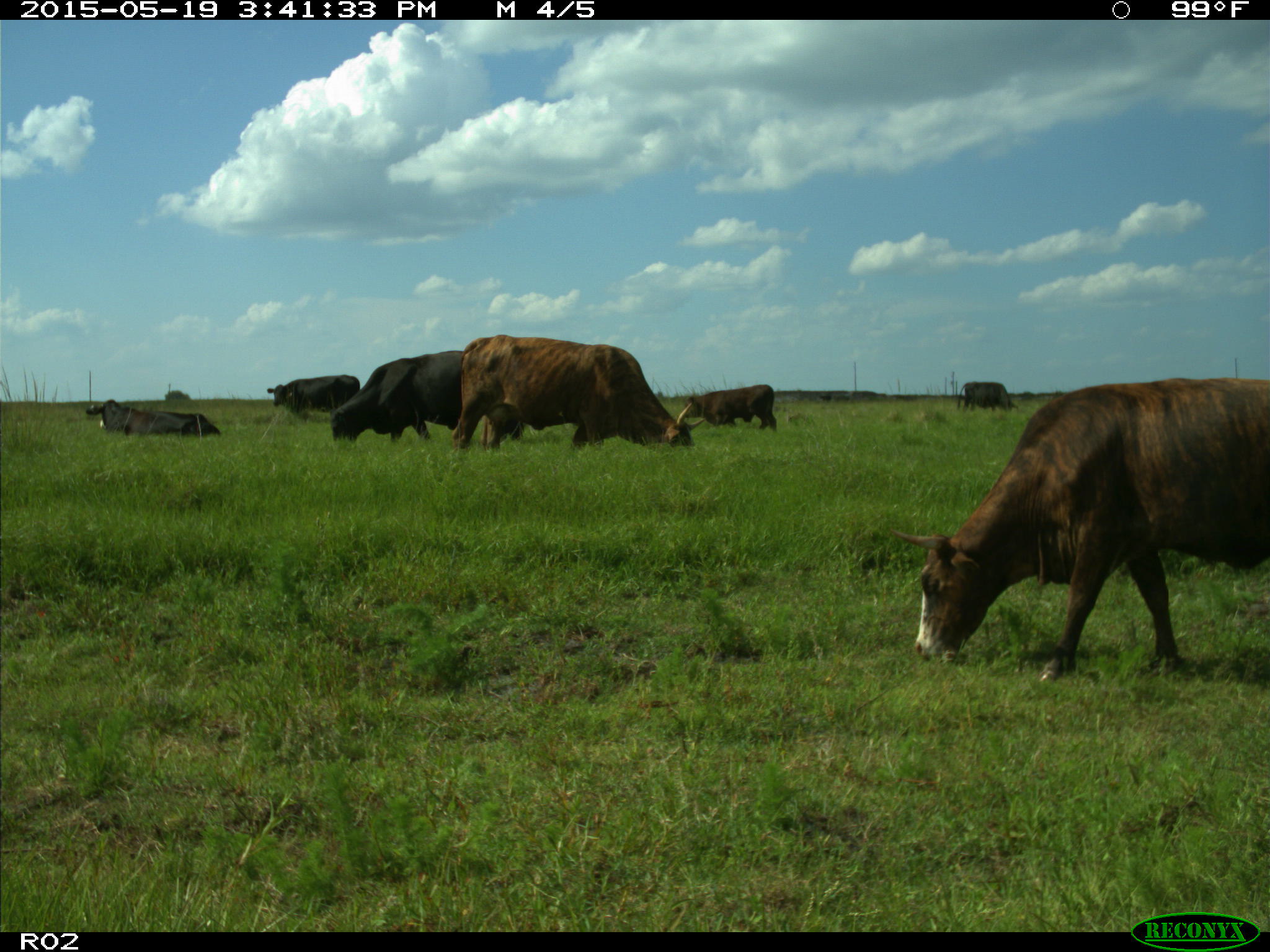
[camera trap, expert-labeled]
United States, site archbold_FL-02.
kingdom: Animalia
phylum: Chordata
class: Mammalia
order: Artiodactyla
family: Bovidae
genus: Bos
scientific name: Bos taurus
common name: domestic cow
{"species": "Bos taurus (domestic cow)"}